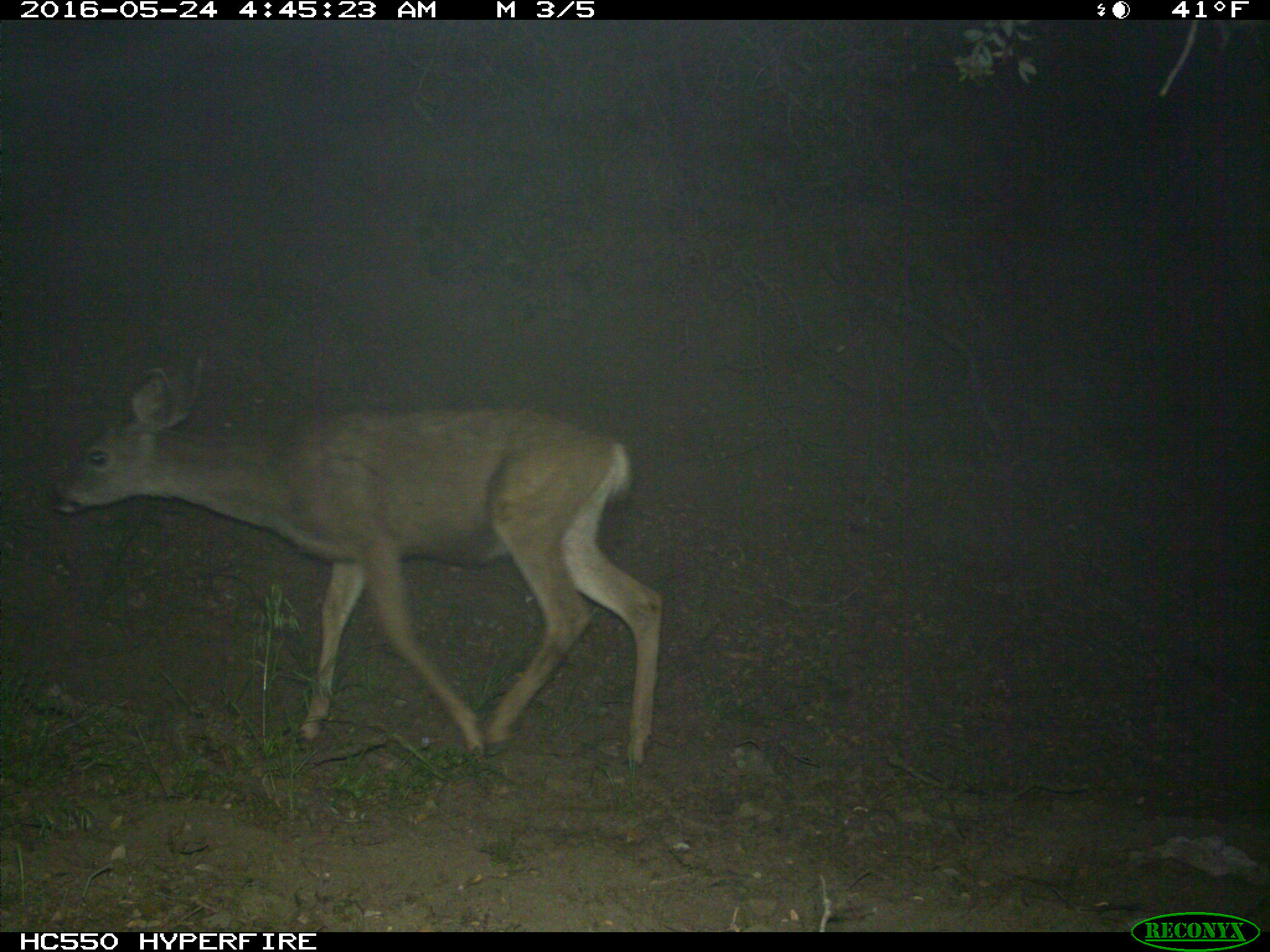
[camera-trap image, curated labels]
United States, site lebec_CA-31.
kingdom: Animalia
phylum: Chordata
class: Mammalia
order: Artiodactyla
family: Cervidae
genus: Odocoileus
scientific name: Odocoileus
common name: deer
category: unidentified deer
Unidentified deer (deer) (Odocoileus).